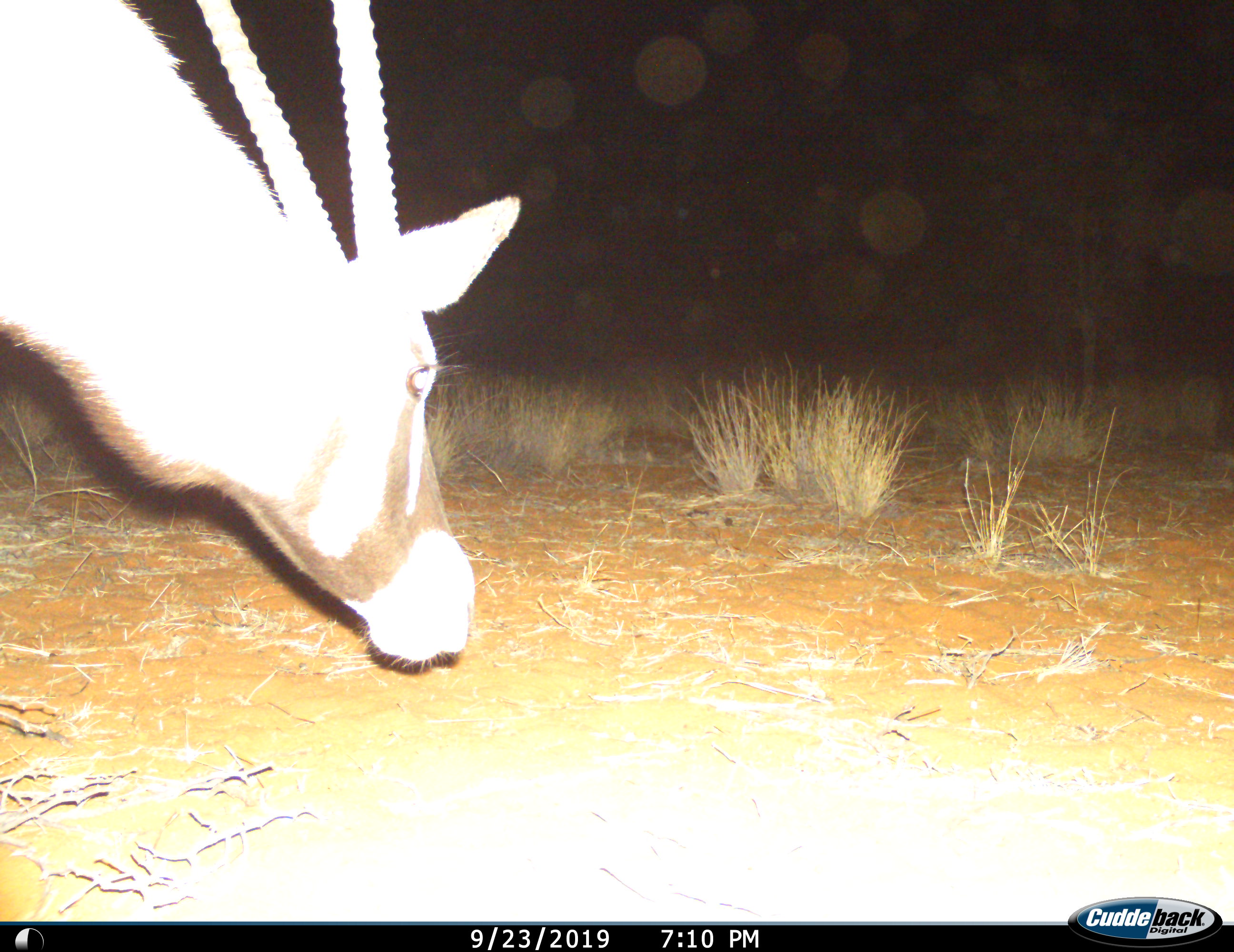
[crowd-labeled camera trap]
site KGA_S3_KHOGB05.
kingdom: Animalia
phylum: Chordata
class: Mammalia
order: Artiodactyla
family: Bovidae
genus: Oryx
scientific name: Oryx gazella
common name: gemsbok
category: oryx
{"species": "oryx (gemsbok) (Oryx gazella)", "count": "1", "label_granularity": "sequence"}